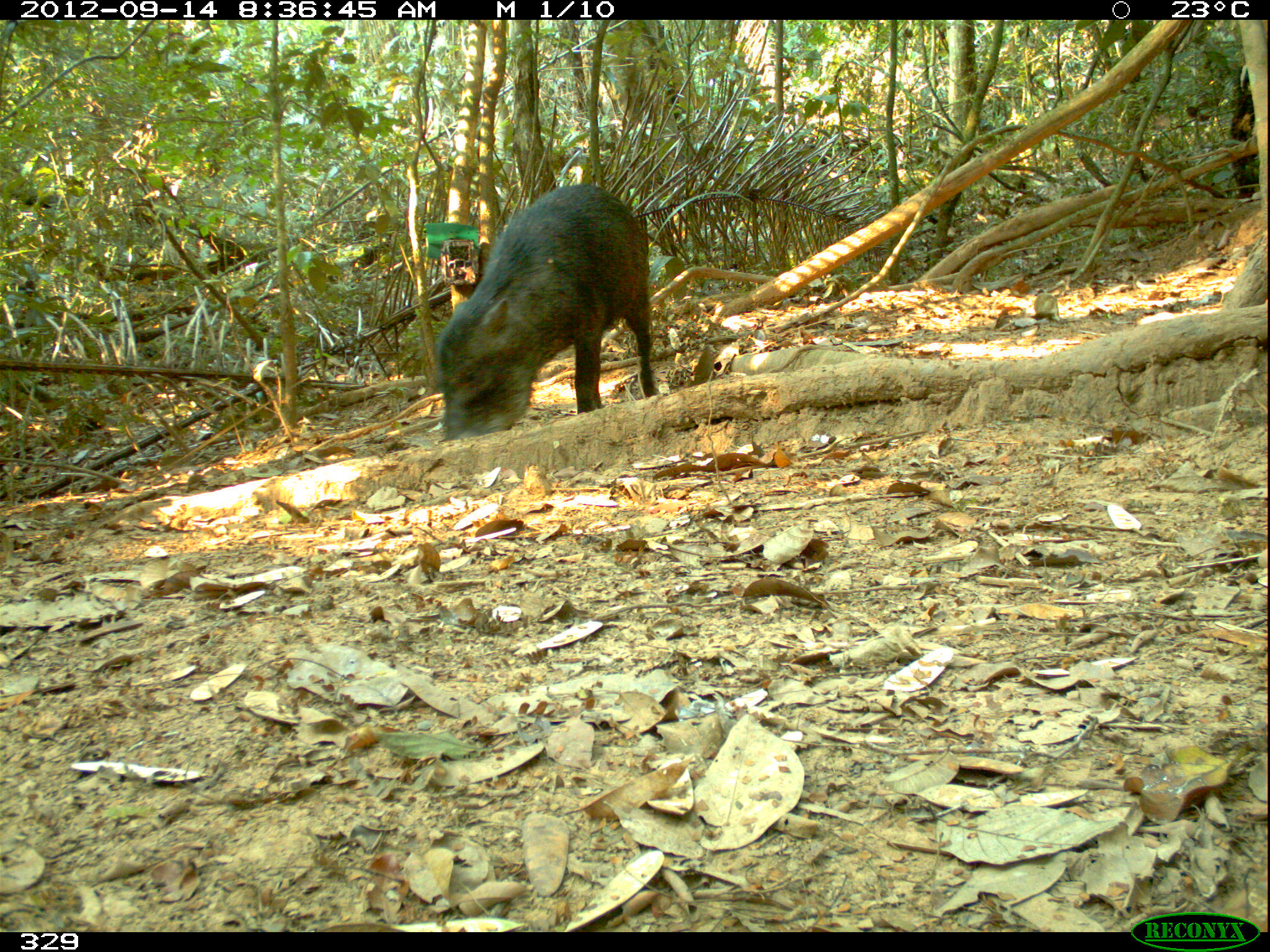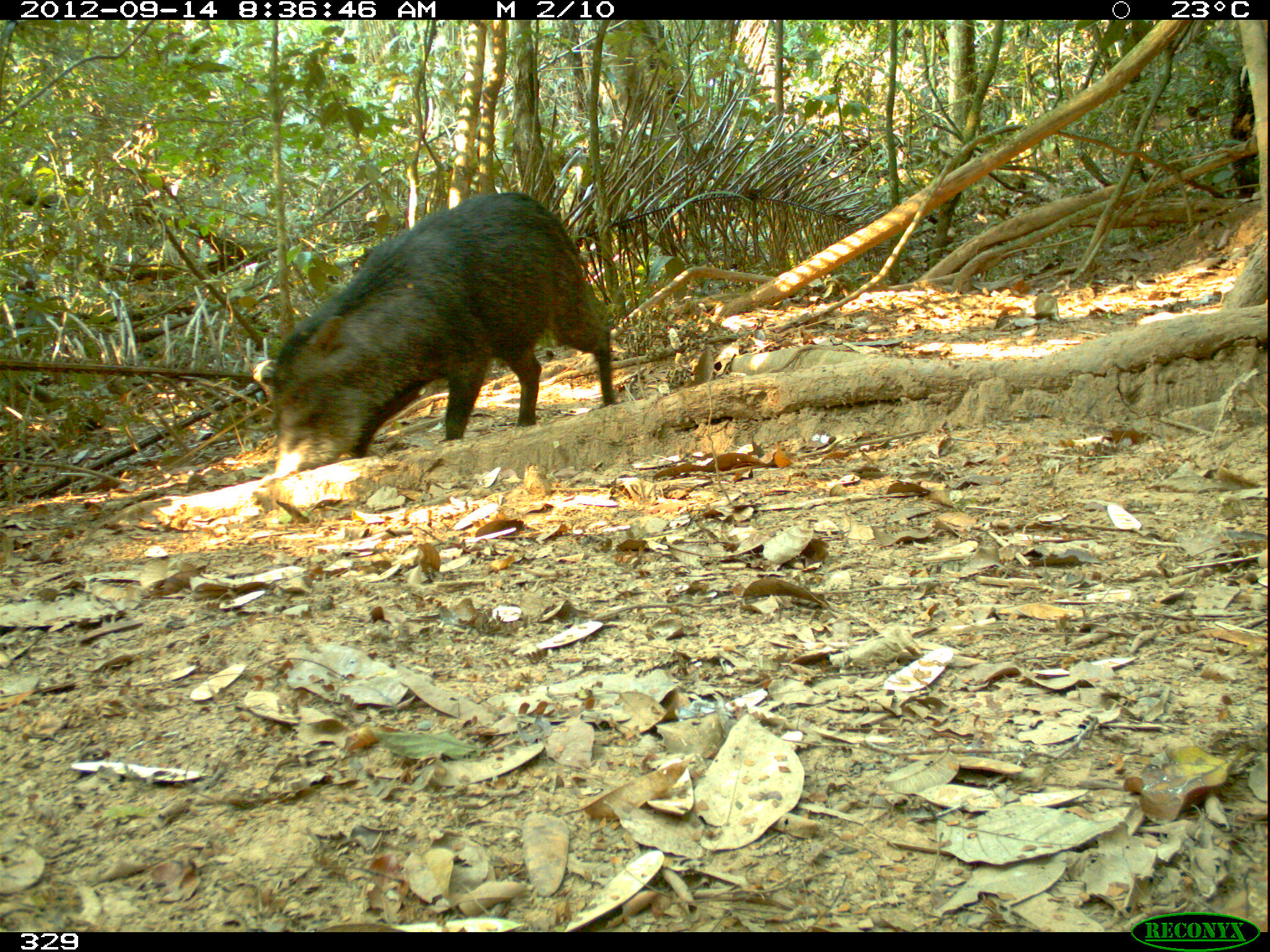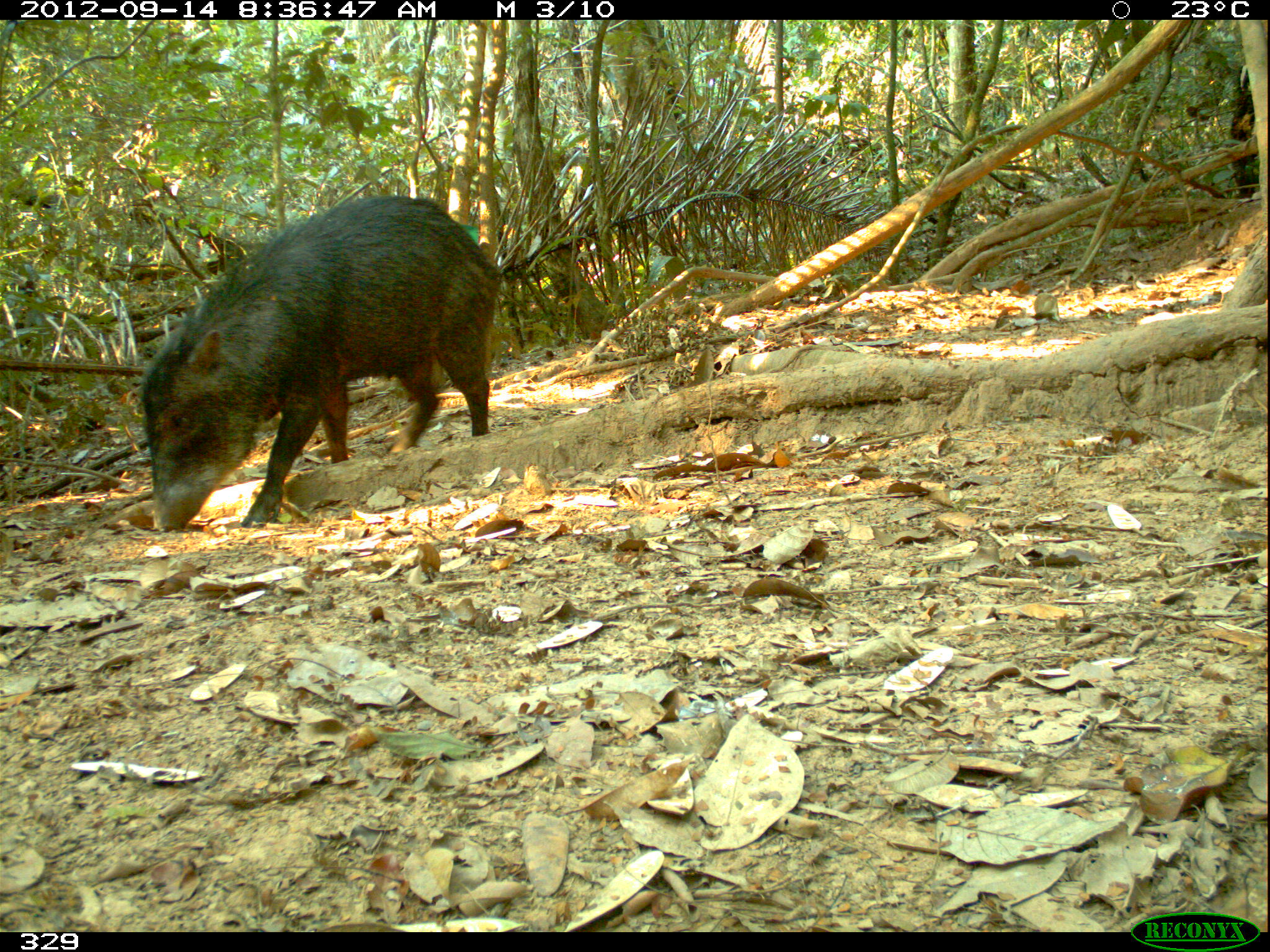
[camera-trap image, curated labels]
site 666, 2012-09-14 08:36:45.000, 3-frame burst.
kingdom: Animalia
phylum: Chordata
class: Mammalia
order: Artiodactyla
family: Tayassuidae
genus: Tayassu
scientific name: Tayassu pecari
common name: white-lipped peccary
Tayassu pecari (white-lipped peccary).